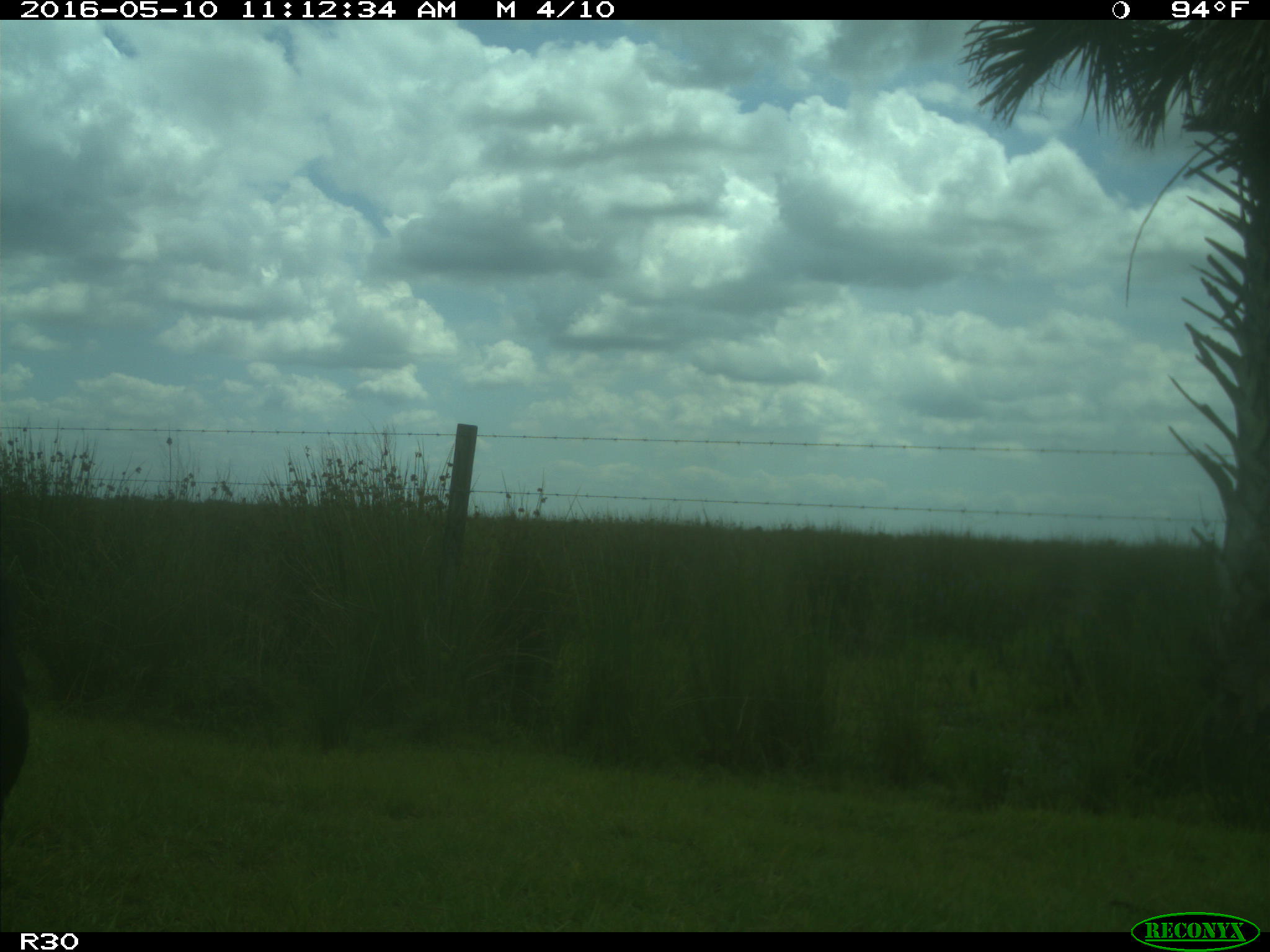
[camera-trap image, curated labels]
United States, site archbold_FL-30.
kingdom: Animalia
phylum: Chordata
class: Mammalia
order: Artiodactyla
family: Bovidae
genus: Bos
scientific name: Bos taurus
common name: domestic cow